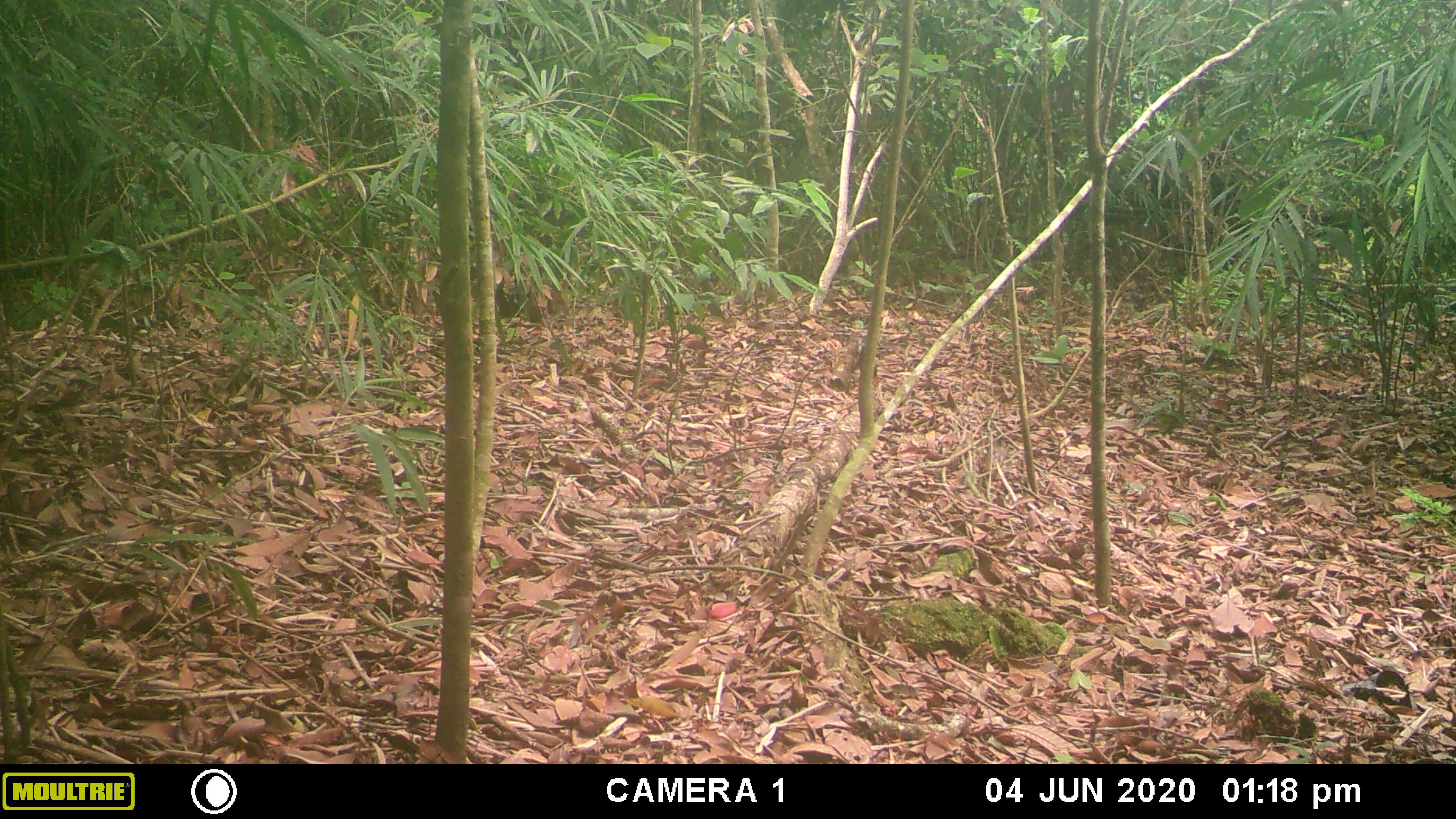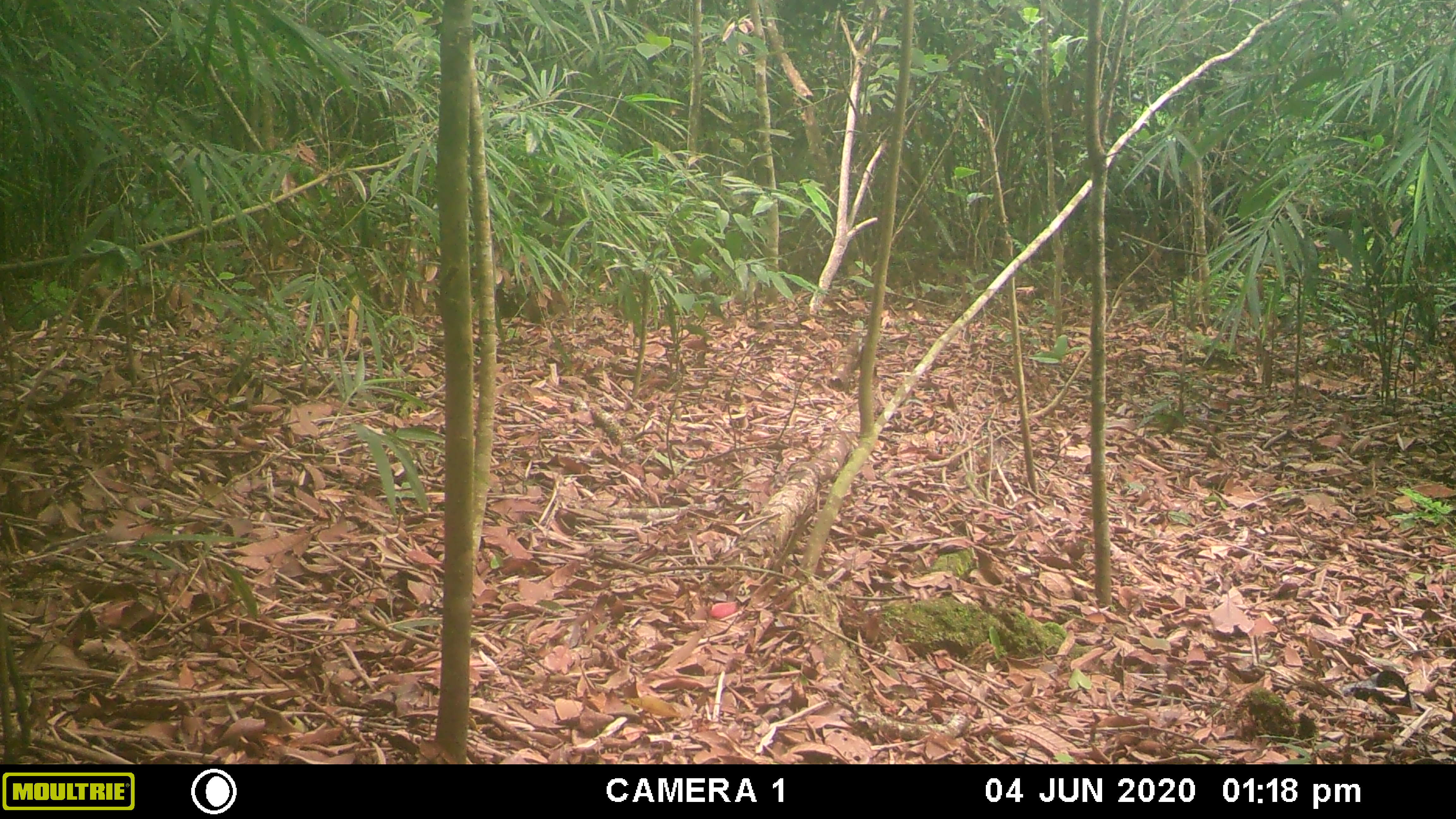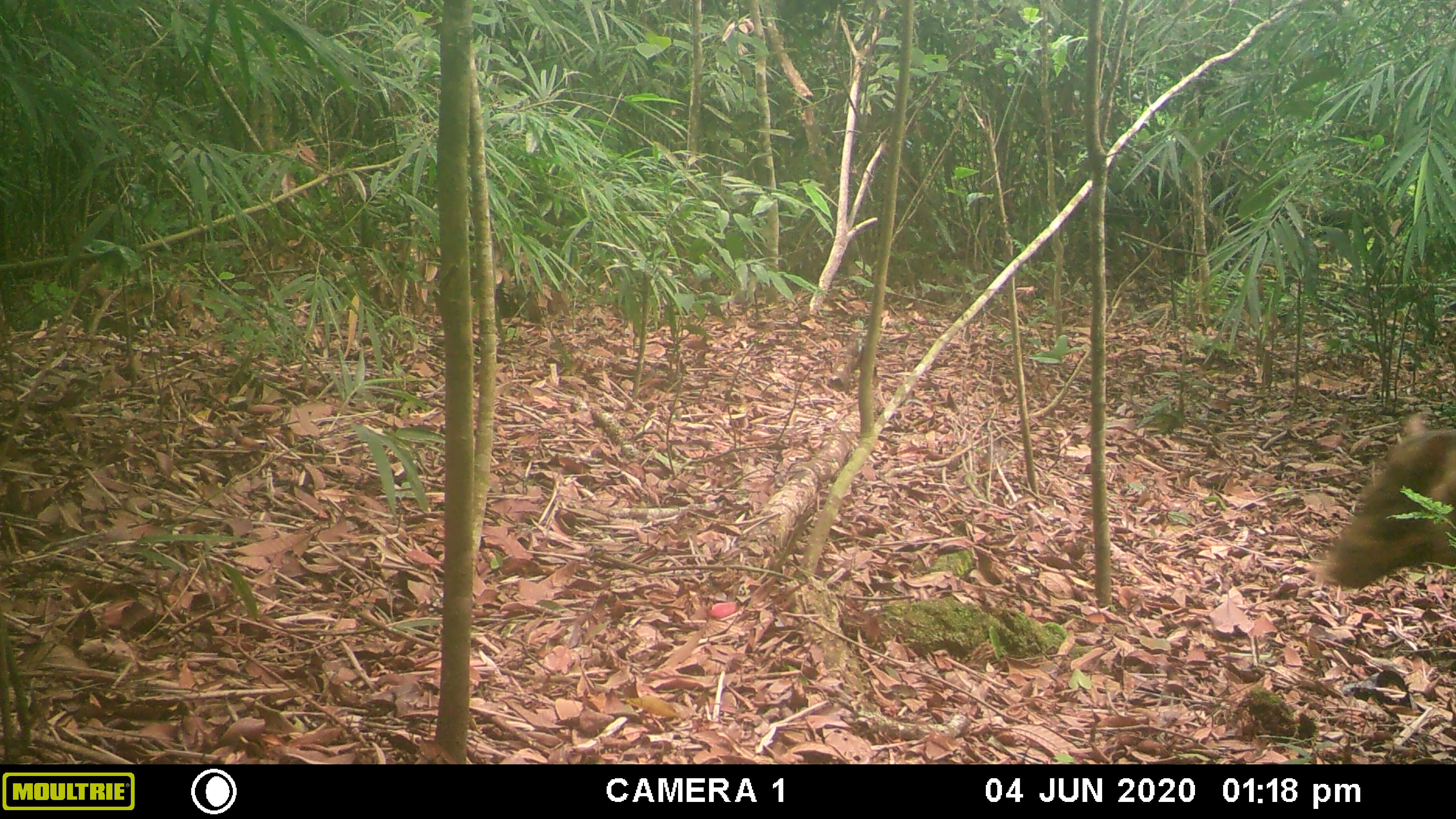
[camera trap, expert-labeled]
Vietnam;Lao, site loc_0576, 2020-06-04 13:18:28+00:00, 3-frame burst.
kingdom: Animalia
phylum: Chordata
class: Mammalia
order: Artiodactyla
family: Suidae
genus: Sus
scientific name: Sus scrofa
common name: eurasian wild pig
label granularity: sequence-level